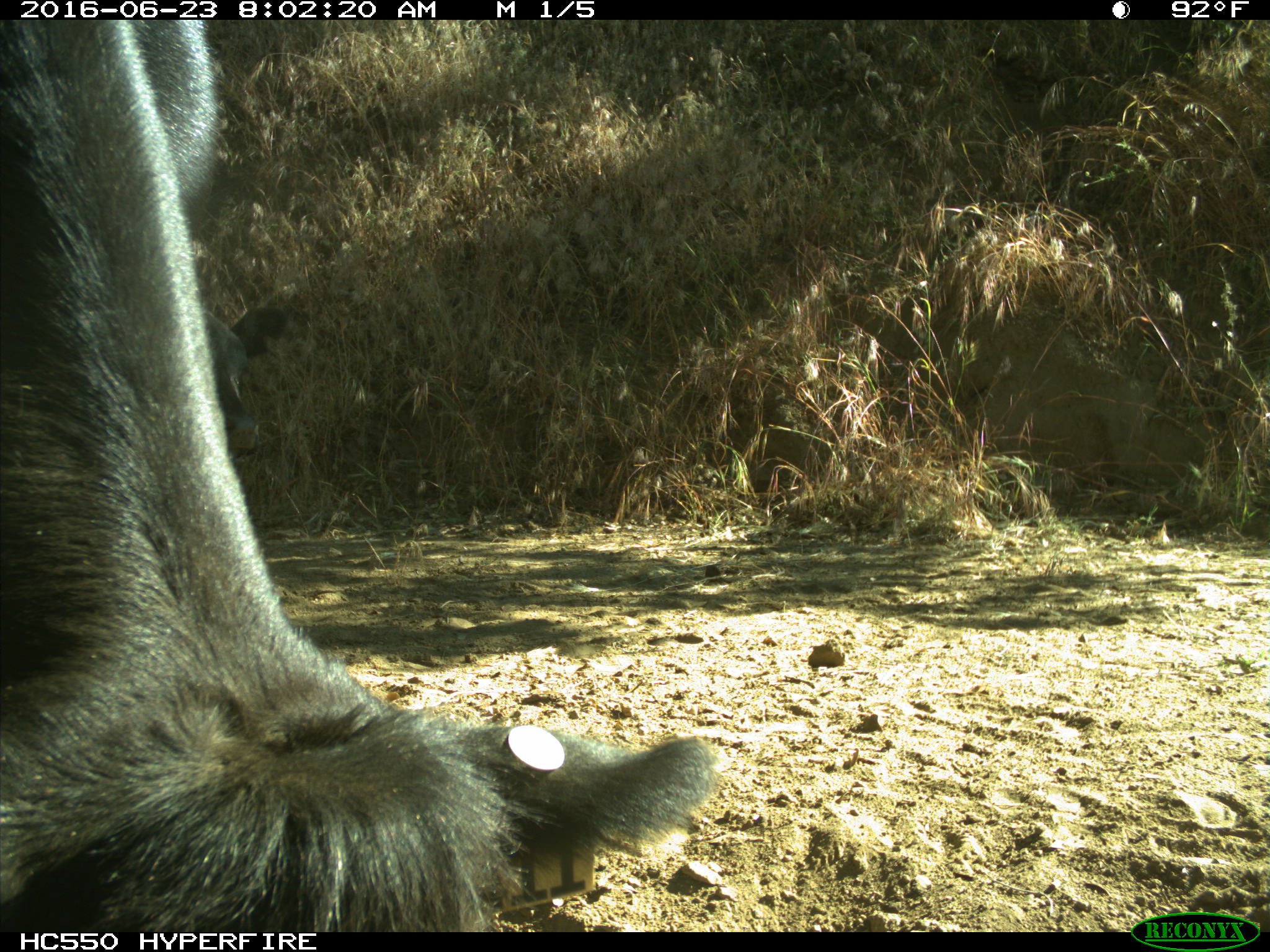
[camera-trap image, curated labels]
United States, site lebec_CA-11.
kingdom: Animalia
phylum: Chordata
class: Mammalia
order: Artiodactyla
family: Bovidae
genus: Bos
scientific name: Bos taurus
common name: domestic cow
Bos taurus (domestic cow).